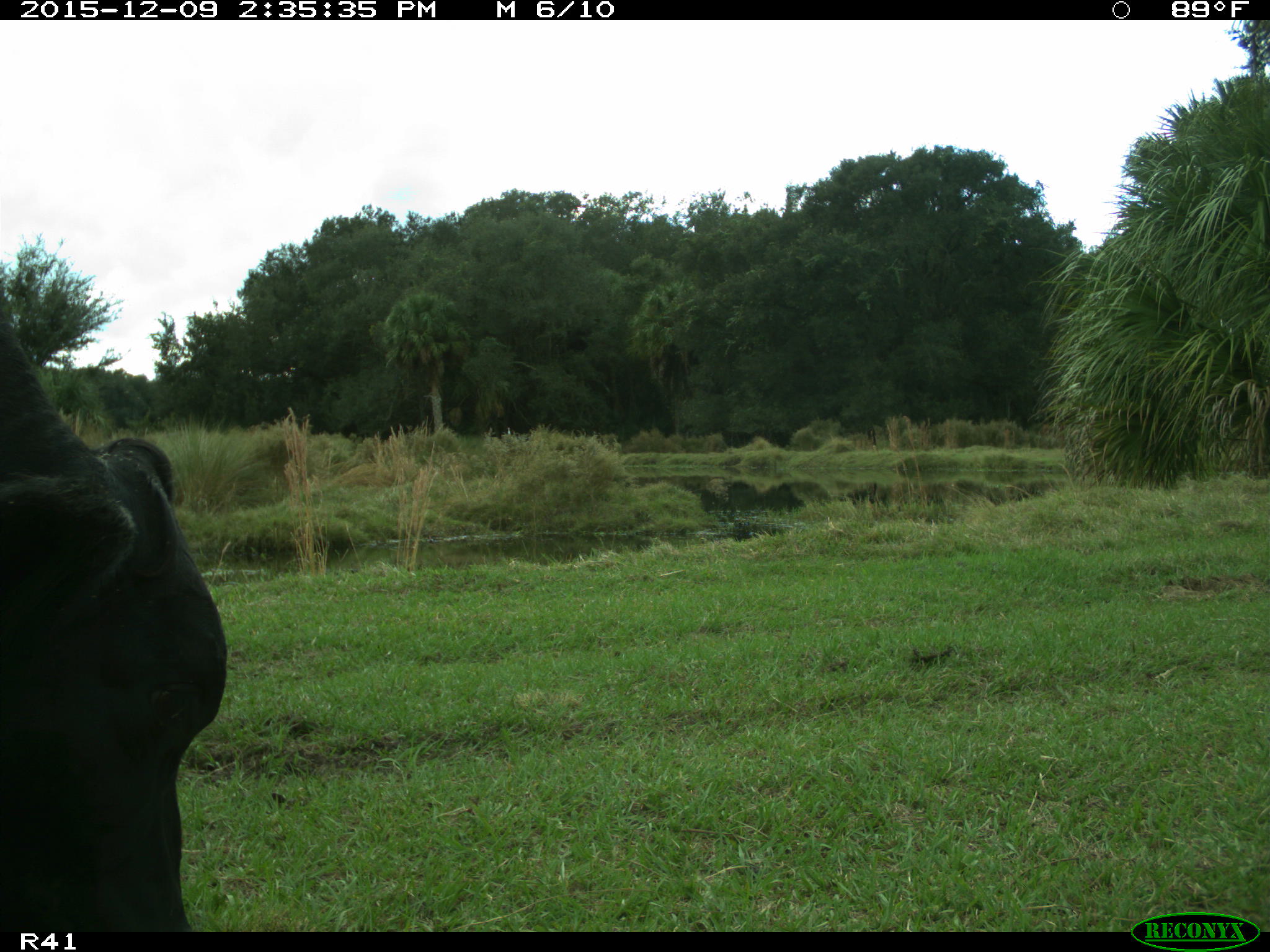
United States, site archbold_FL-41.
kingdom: Animalia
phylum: Chordata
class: Mammalia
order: Artiodactyla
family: Bovidae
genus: Bos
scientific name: Bos taurus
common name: domestic cow